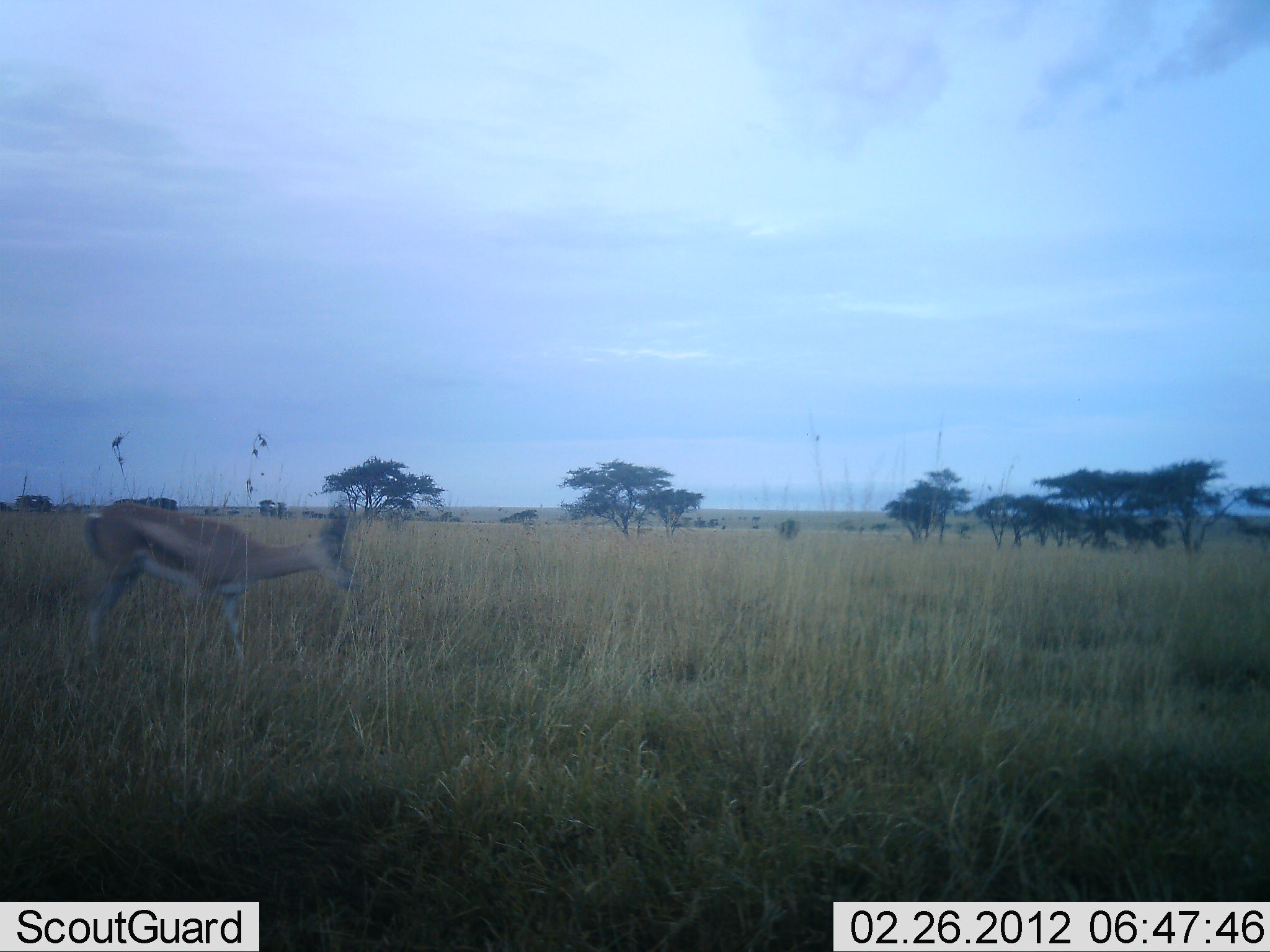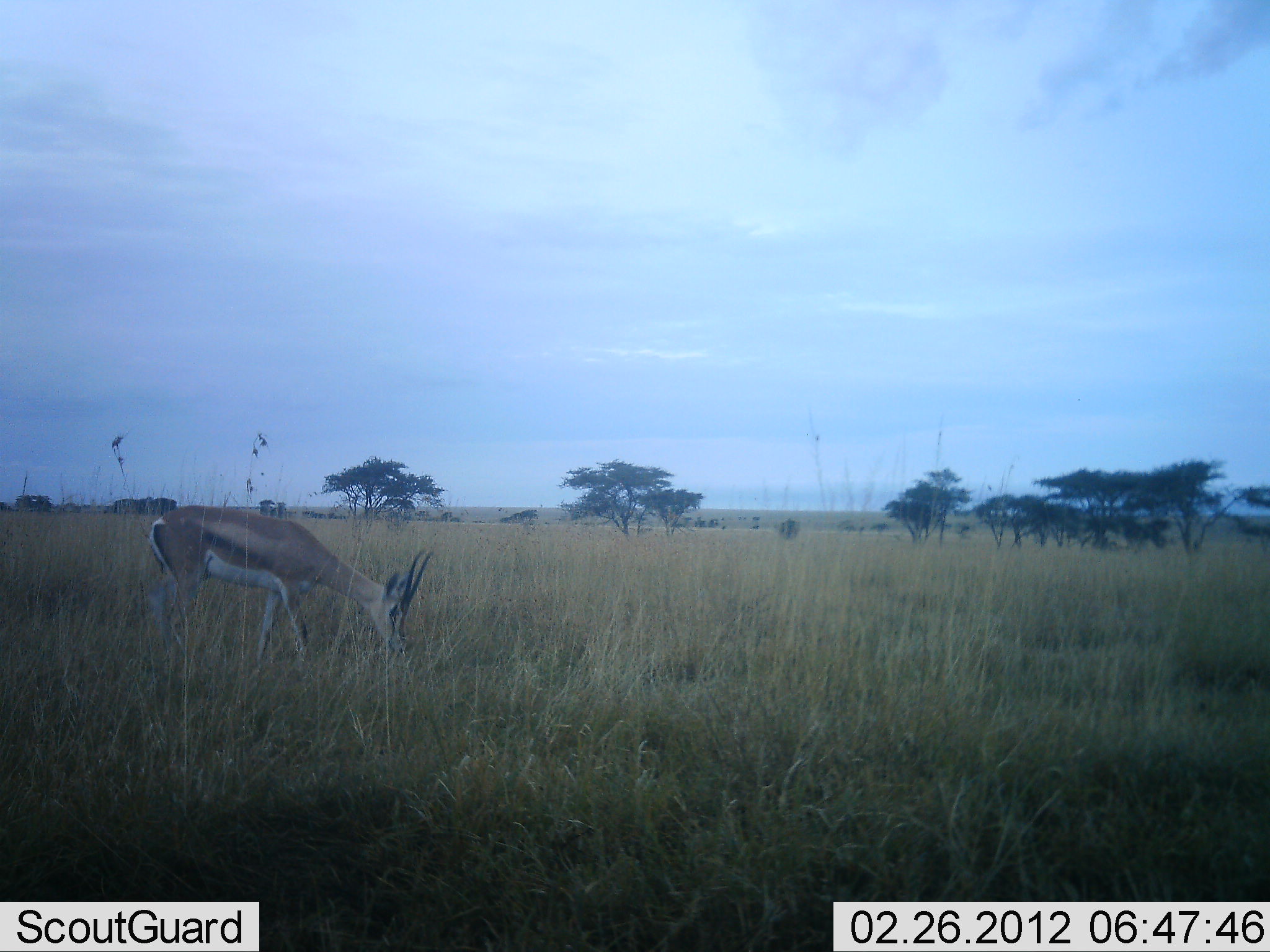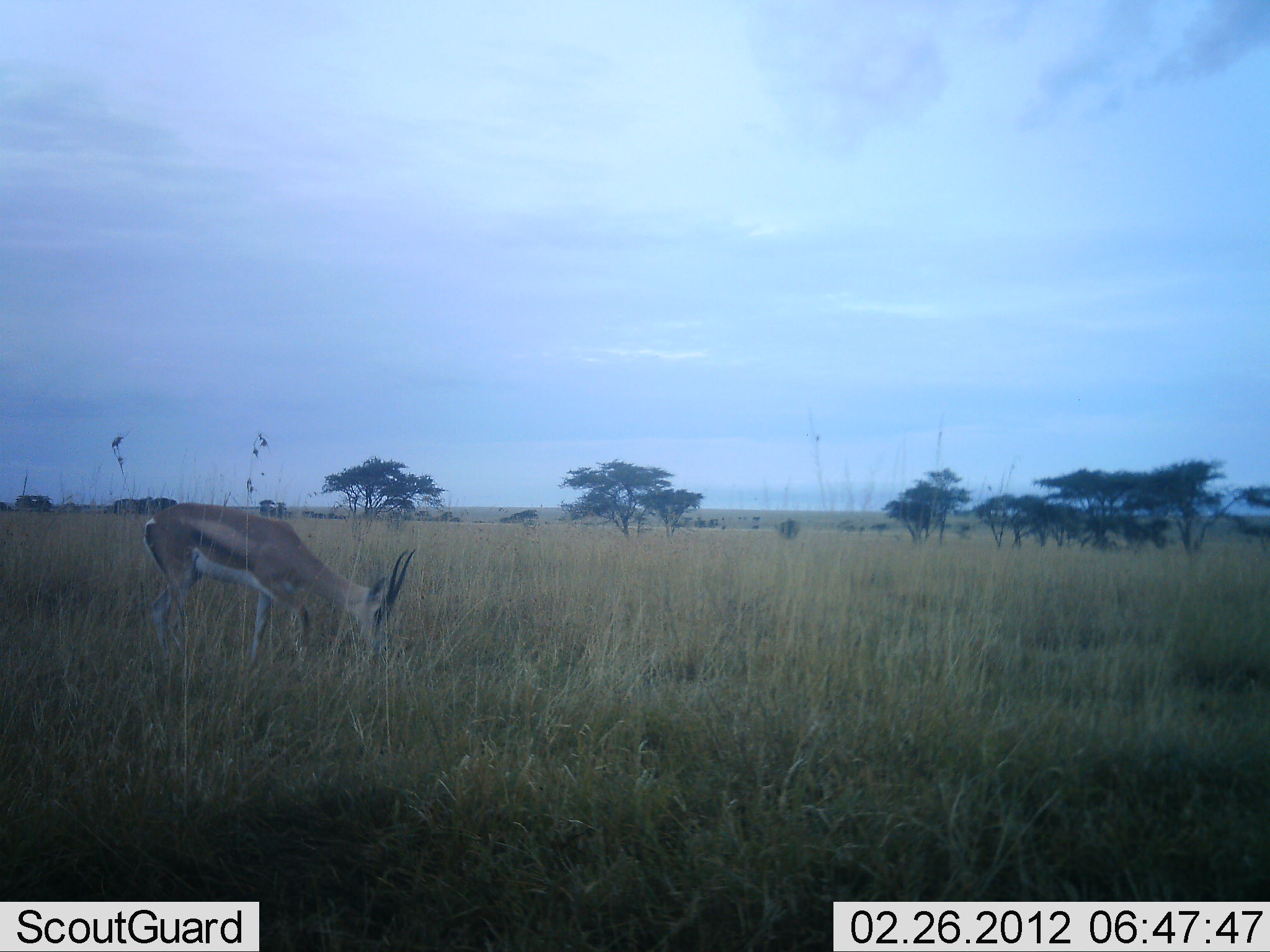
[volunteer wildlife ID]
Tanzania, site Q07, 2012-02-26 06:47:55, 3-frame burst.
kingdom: Animalia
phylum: Chordata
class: Mammalia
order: Artiodactyla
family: Bovidae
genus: Eudorcas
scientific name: Eudorcas thomsonii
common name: thomson's gazelle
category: gazellethomsons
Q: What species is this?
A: Gazellethomsons (thomson's gazelle) (Eudorcas thomsonii).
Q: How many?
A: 1.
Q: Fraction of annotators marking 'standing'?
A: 8%.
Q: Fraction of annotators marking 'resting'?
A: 0%.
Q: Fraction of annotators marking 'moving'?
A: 23%.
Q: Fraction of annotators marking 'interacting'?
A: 0%.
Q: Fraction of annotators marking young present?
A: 0%.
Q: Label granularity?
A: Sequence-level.